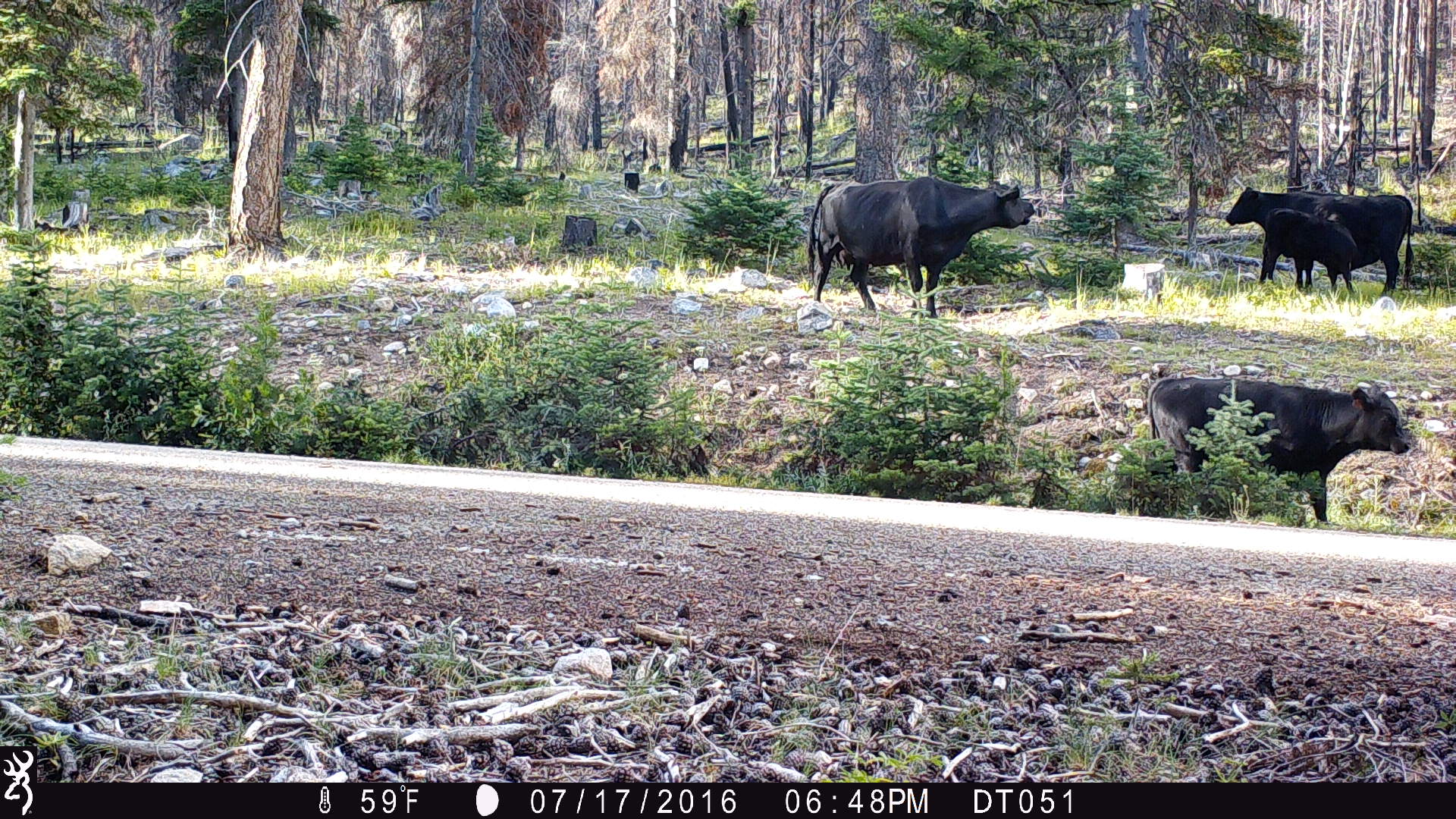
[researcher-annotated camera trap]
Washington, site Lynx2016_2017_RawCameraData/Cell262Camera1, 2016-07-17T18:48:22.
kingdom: Animalia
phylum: Chordata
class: Mammalia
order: Artiodactyla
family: Bovidae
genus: Bos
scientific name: Bos taurus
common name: domestic cattle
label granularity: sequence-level